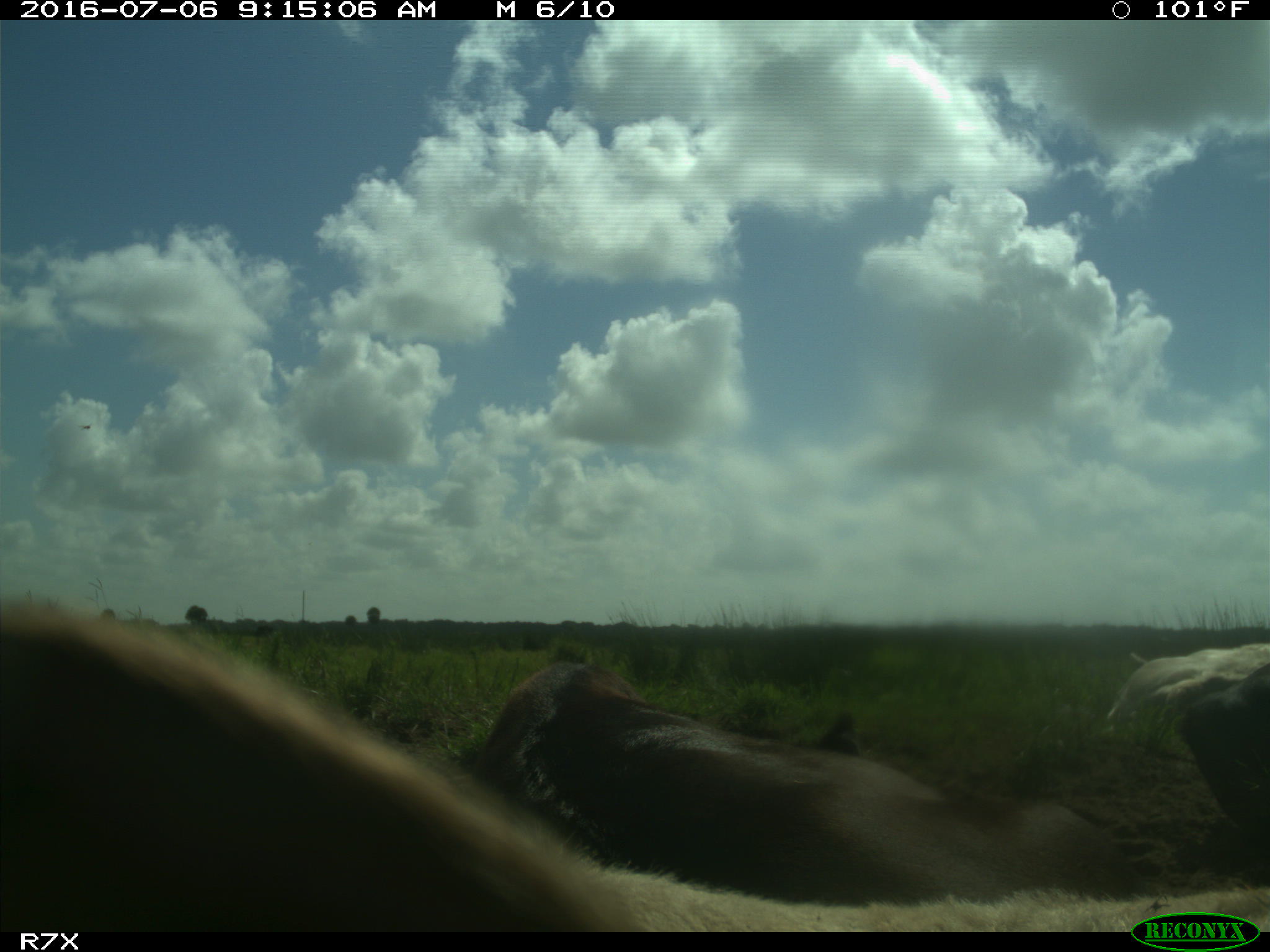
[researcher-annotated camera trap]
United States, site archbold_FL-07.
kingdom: Animalia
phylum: Chordata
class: Mammalia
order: Artiodactyla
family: Bovidae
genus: Bos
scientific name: Bos taurus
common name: domestic cow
Bos taurus (domestic cow).